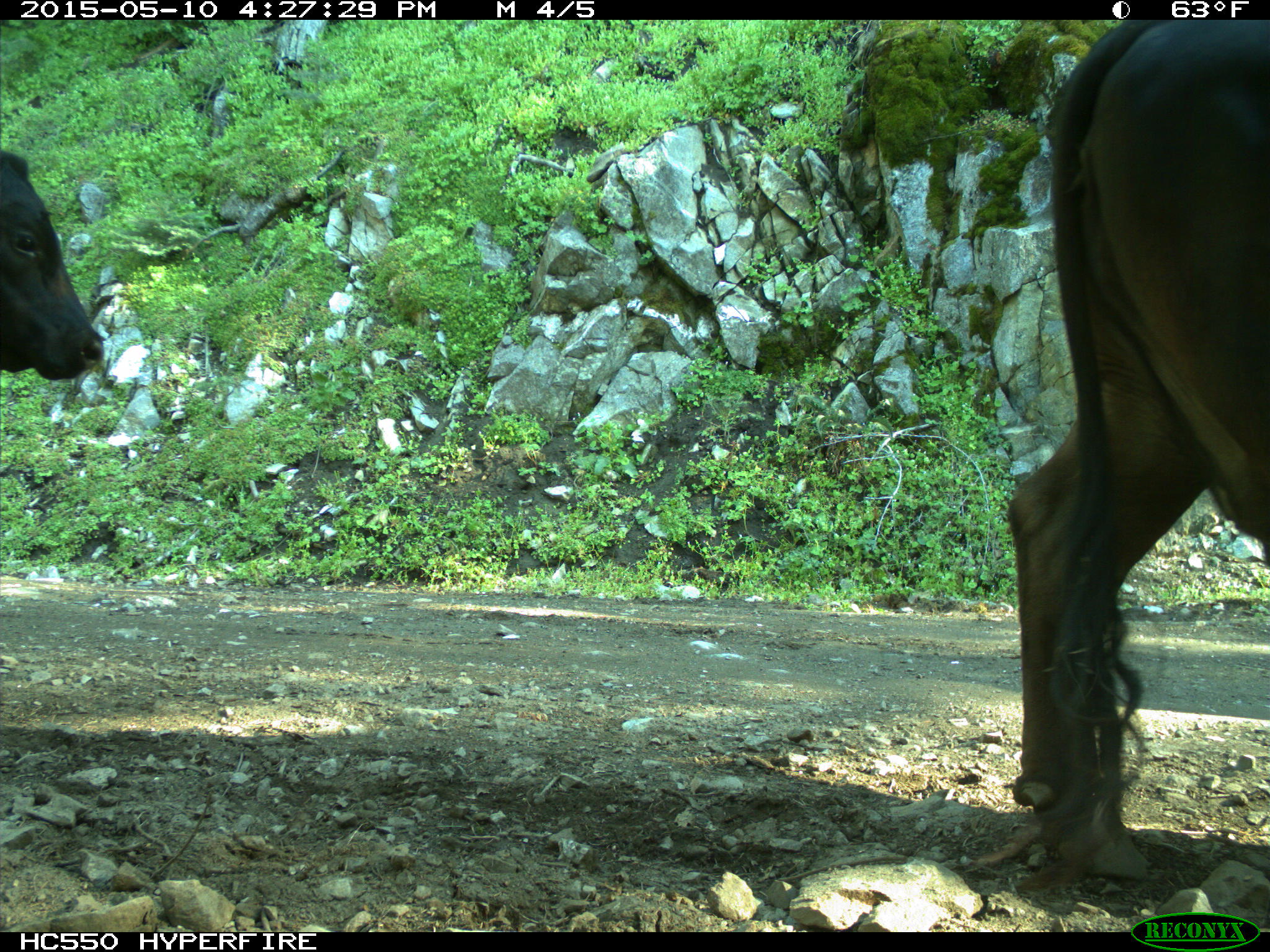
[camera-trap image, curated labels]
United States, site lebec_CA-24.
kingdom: Animalia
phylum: Chordata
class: Mammalia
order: Artiodactyla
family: Bovidae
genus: Bos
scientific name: Bos taurus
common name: domestic cow